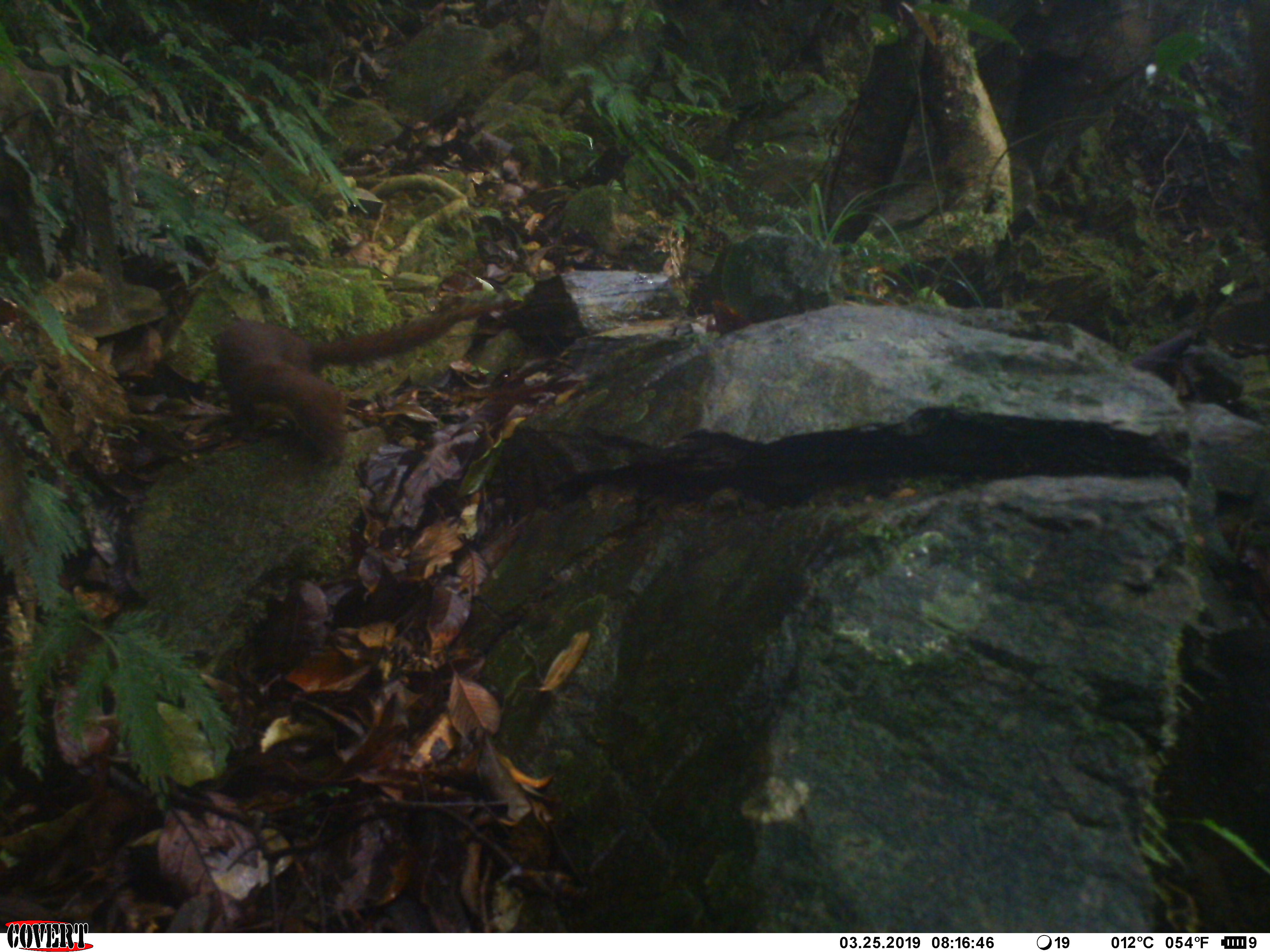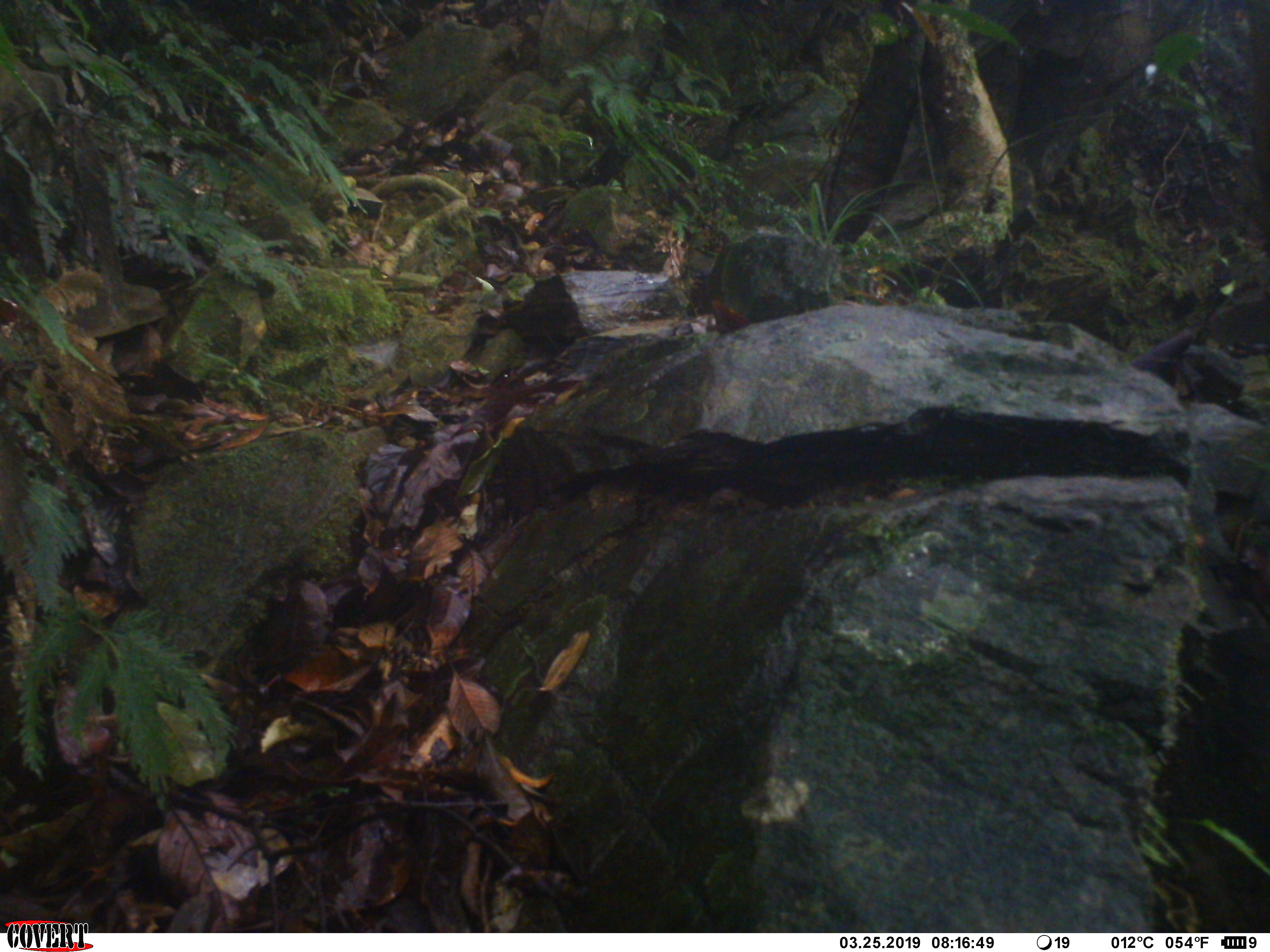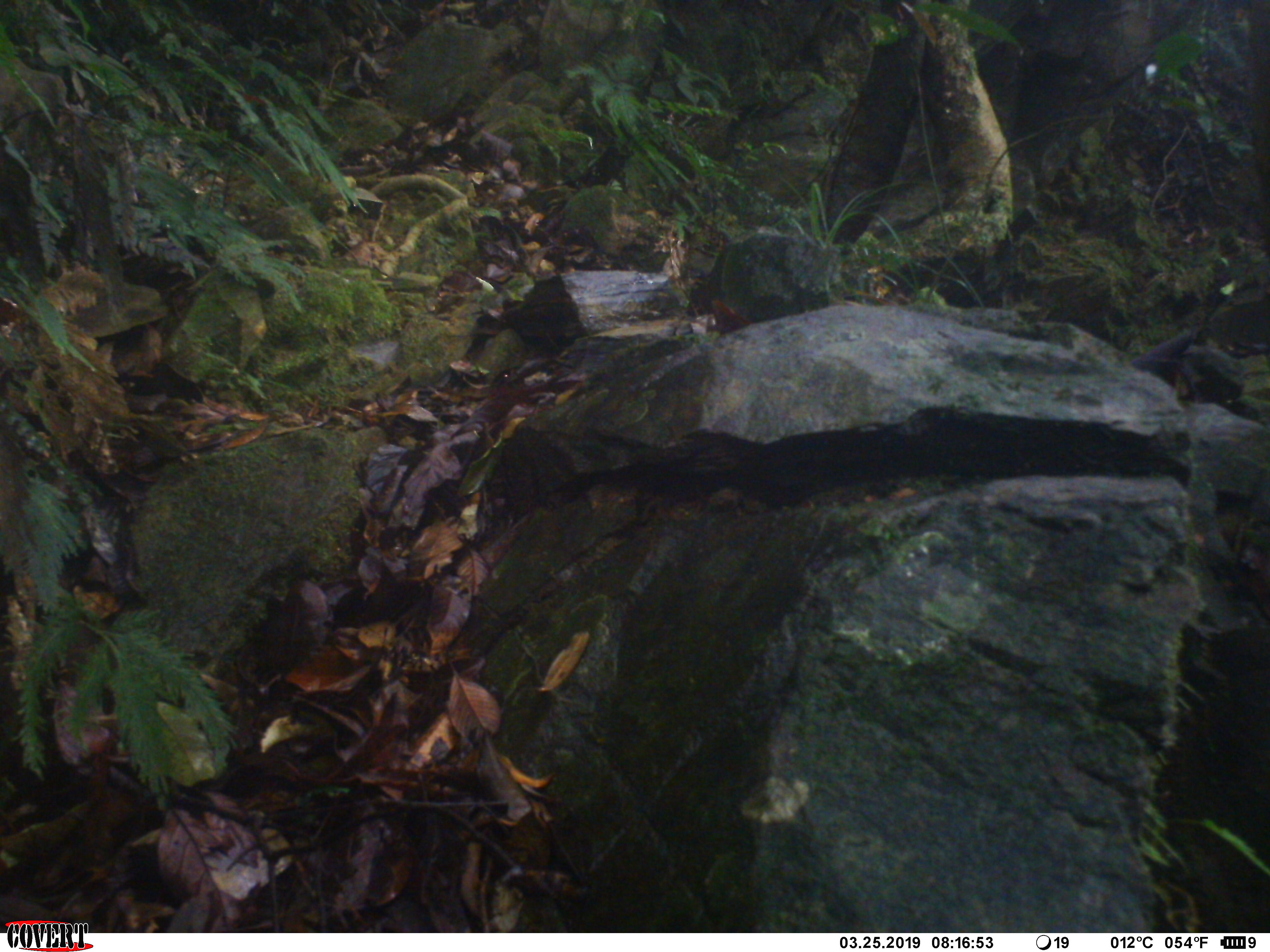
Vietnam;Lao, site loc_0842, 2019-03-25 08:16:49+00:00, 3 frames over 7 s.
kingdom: Animalia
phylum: Chordata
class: Mammalia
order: Carnivora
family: Mustelidae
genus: Mustela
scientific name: Mustela kathiah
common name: yellow-bellied weasel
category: yellow bellied weasel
Yellow bellied weasel (yellow-bellied weasel) (Mustela kathiah). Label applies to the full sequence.